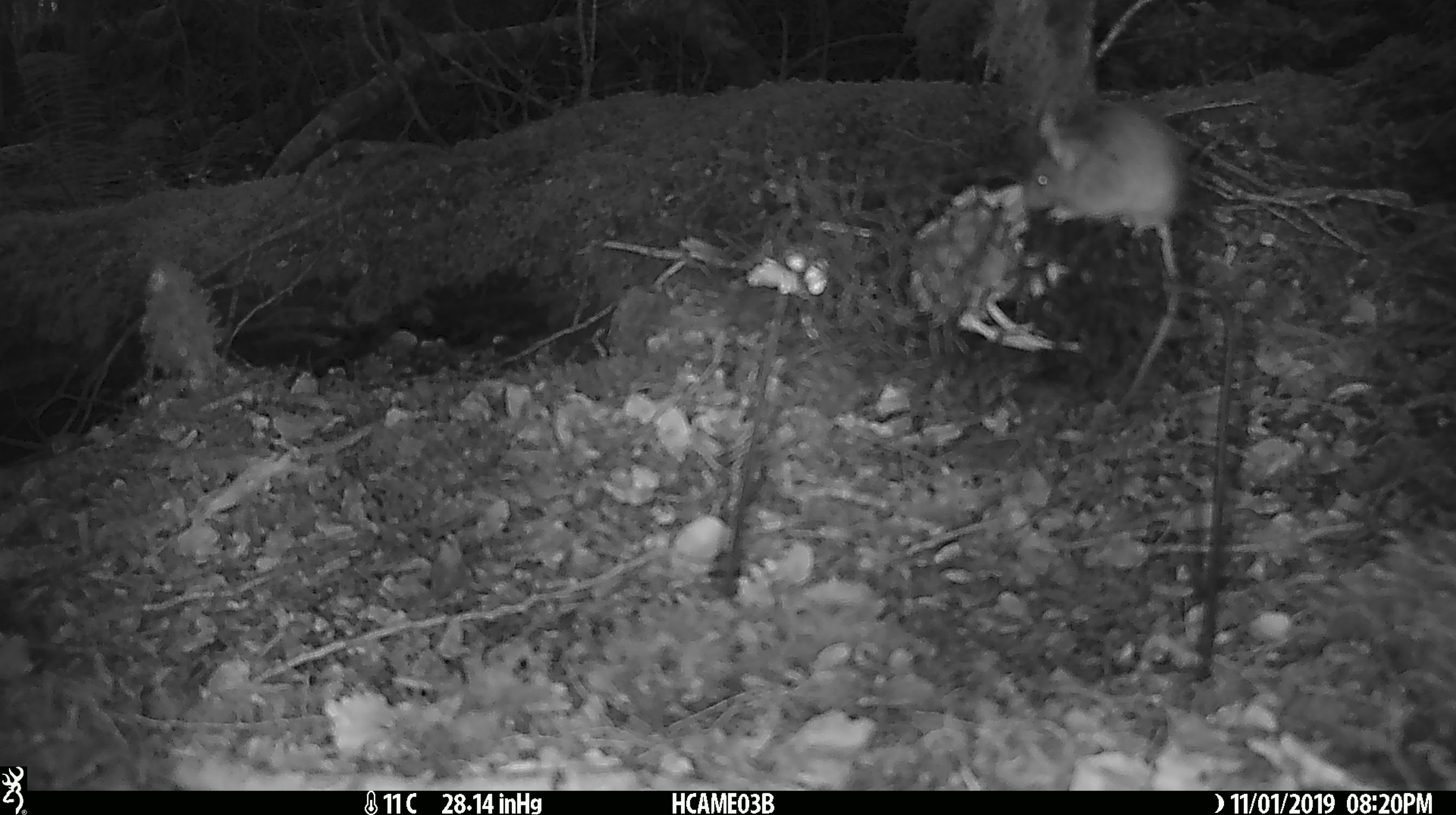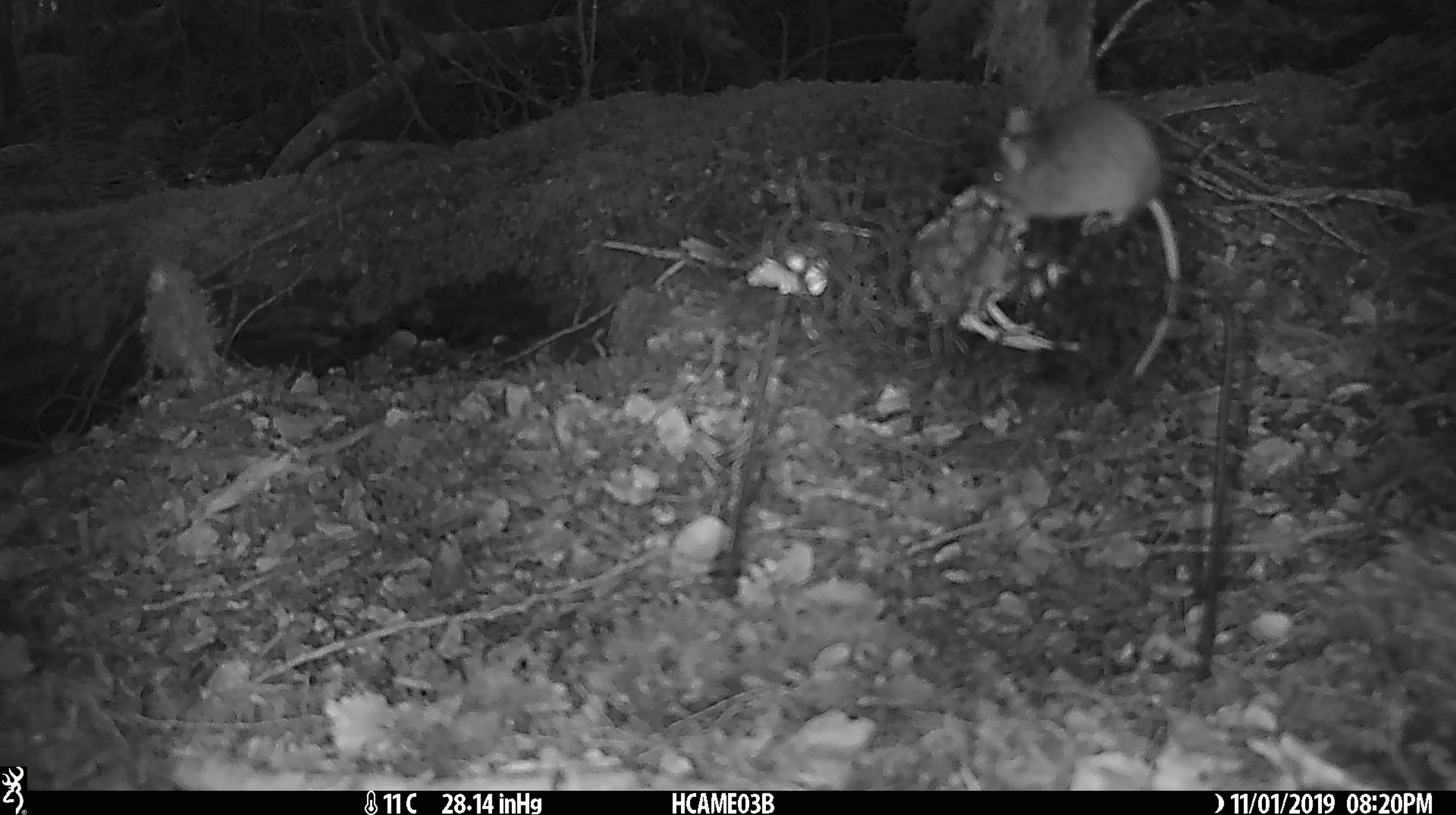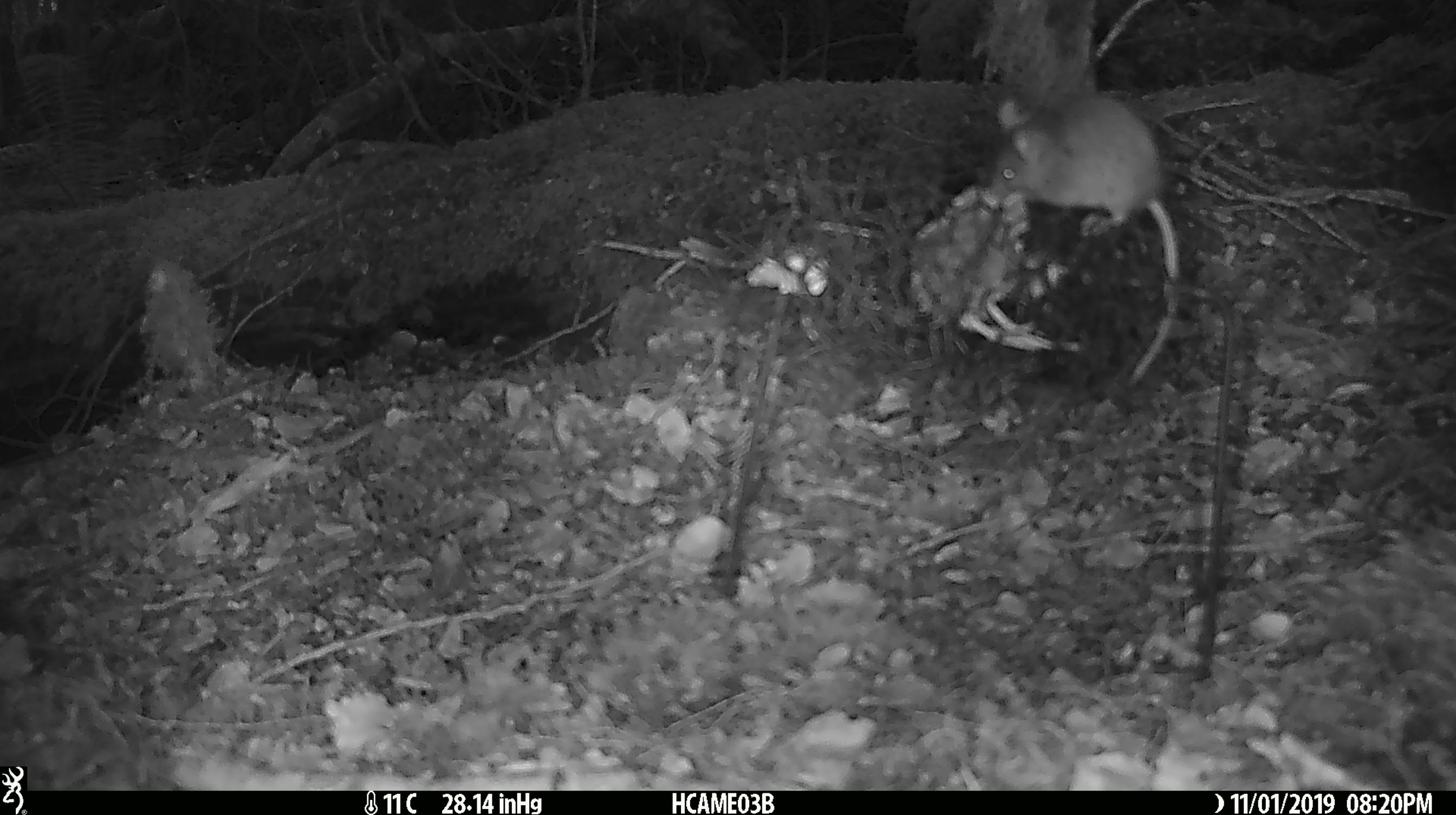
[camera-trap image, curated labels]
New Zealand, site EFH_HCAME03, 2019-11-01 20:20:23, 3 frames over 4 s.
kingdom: Animalia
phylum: Chordata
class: Mammalia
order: Rodentia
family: Muridae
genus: Mus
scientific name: Mus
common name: mouse